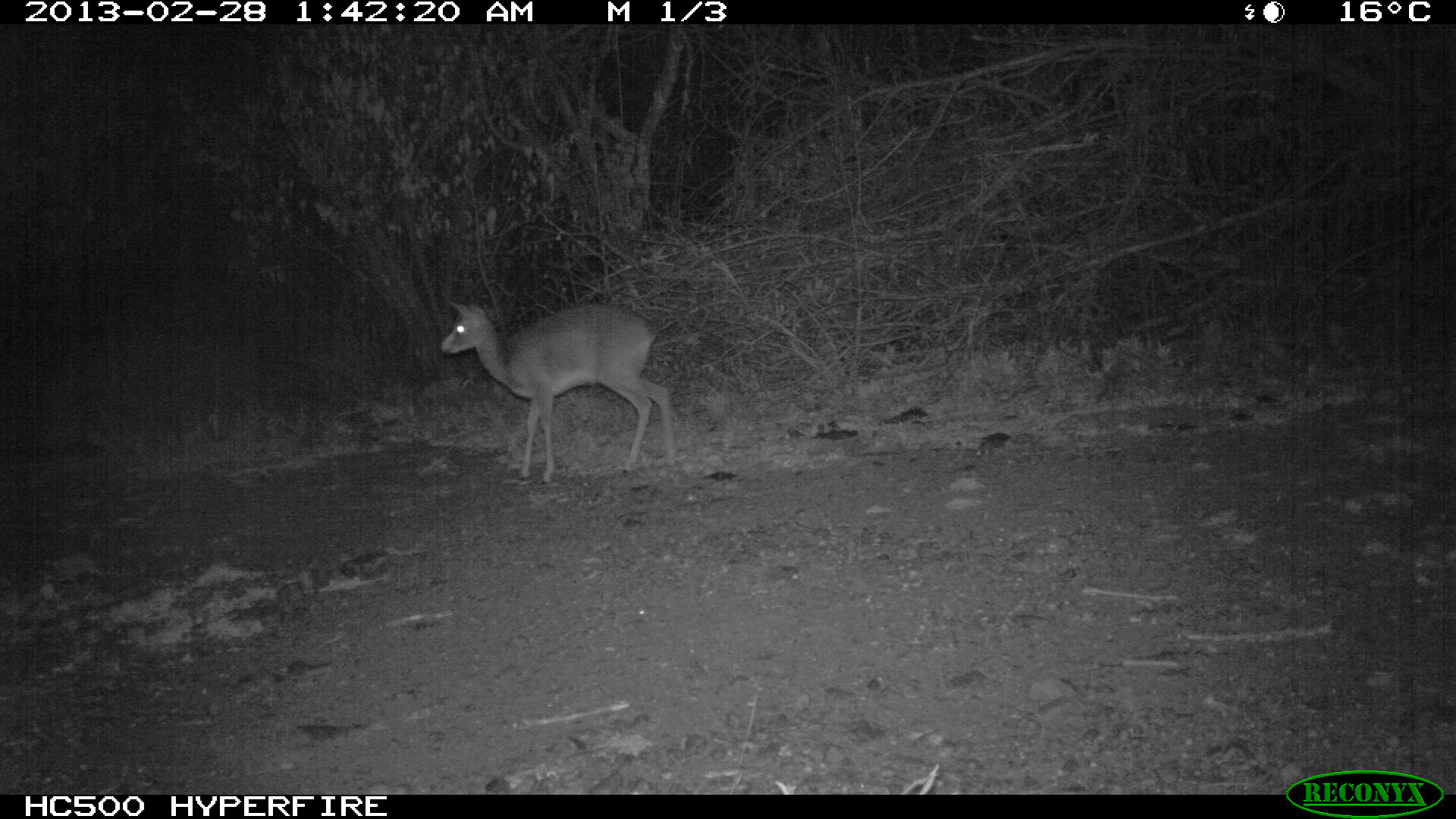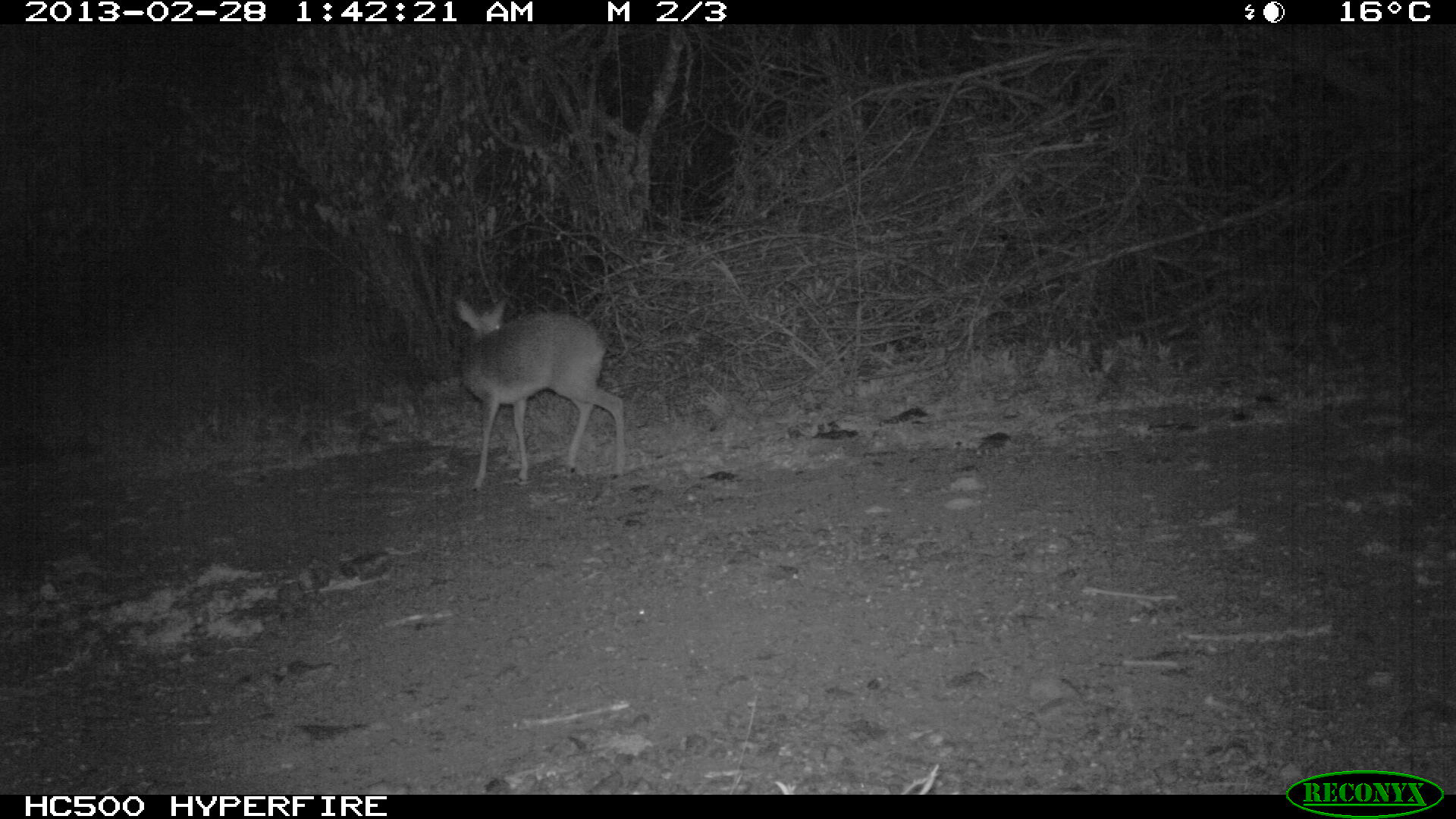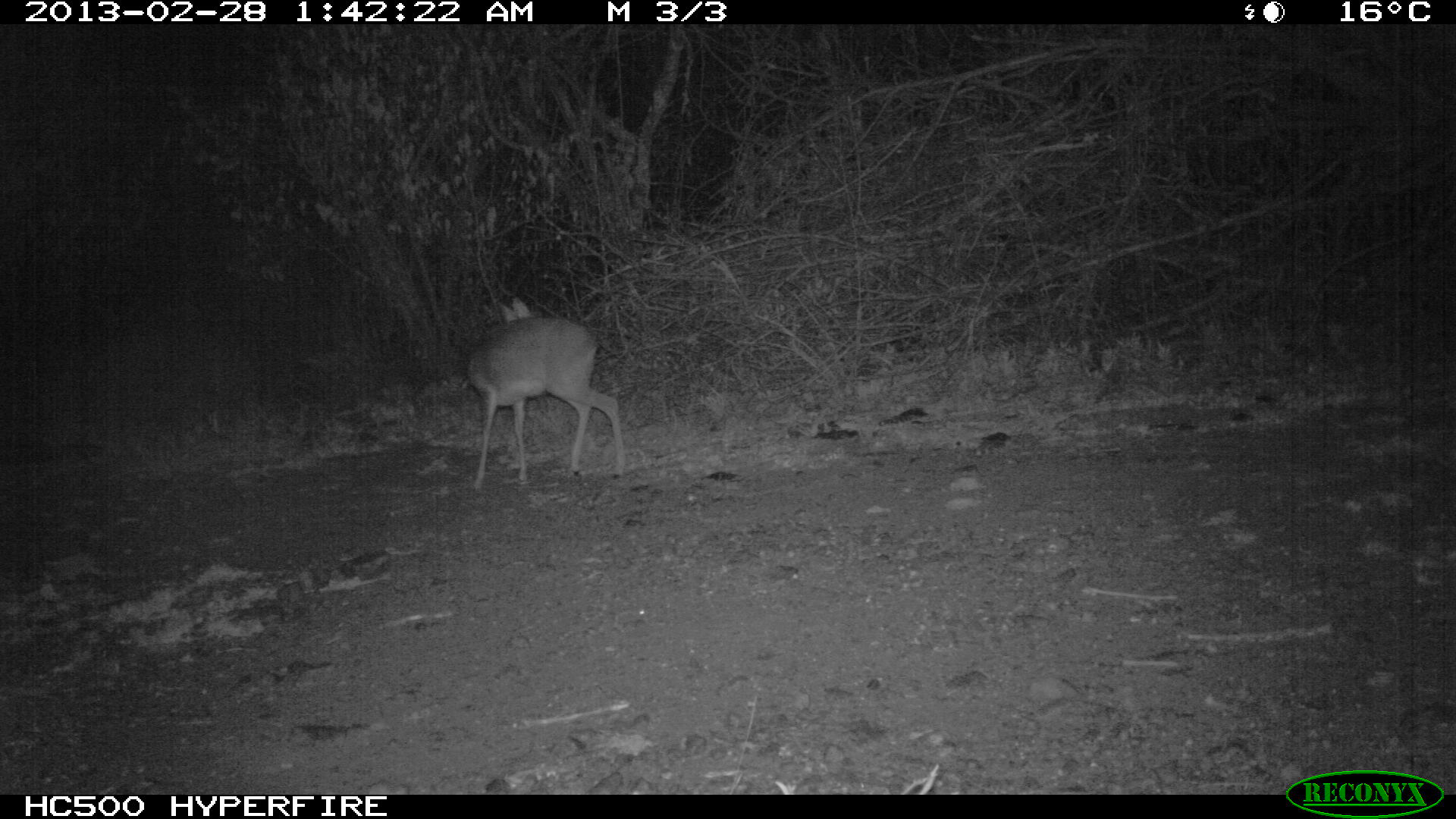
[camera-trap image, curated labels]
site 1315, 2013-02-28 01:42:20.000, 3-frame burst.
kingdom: Animalia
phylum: Chordata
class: Mammalia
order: Artiodactyla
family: Bovidae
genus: Madoqua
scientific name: Madoqua guentheri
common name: günther's dik-dik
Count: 1.